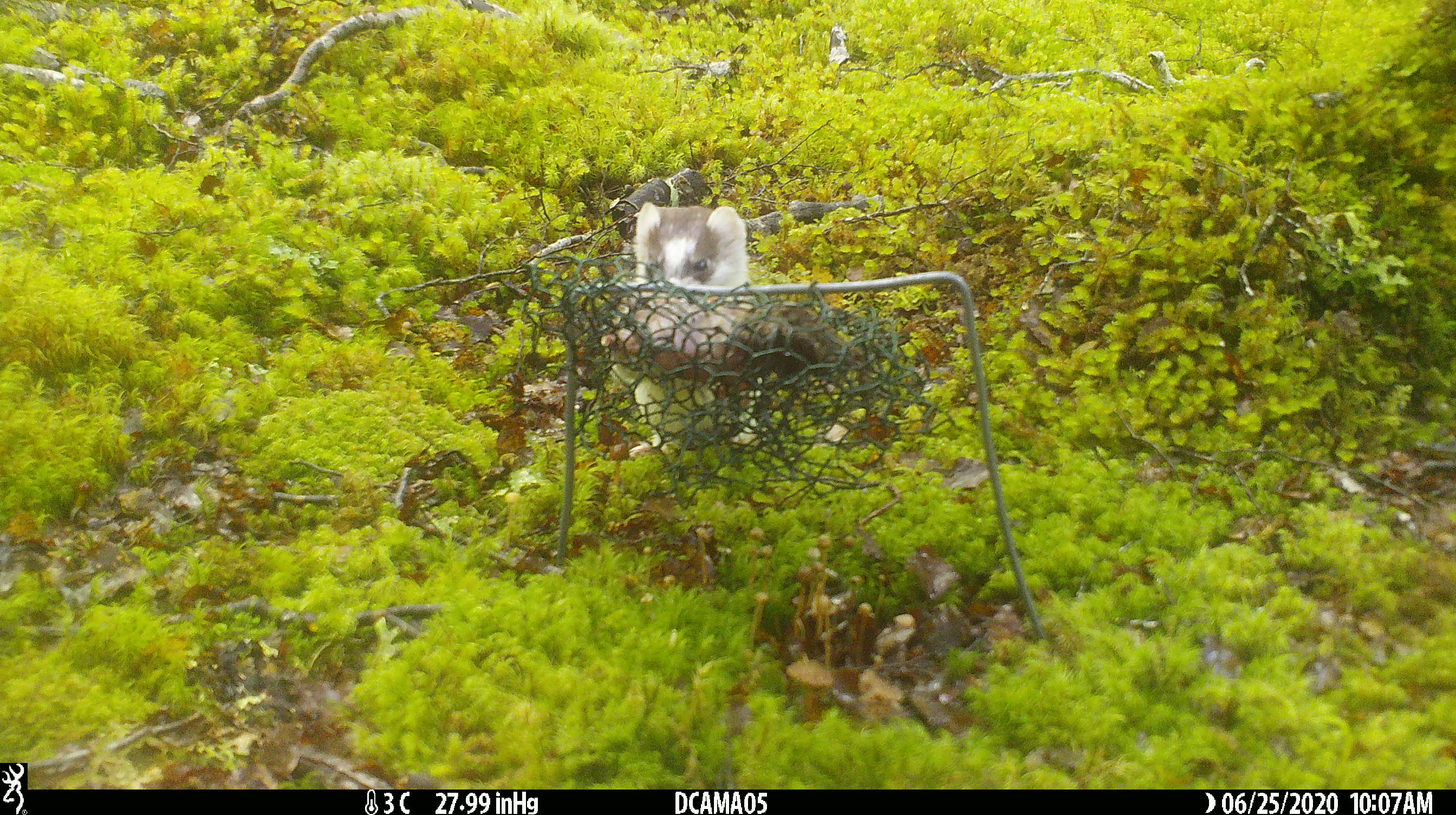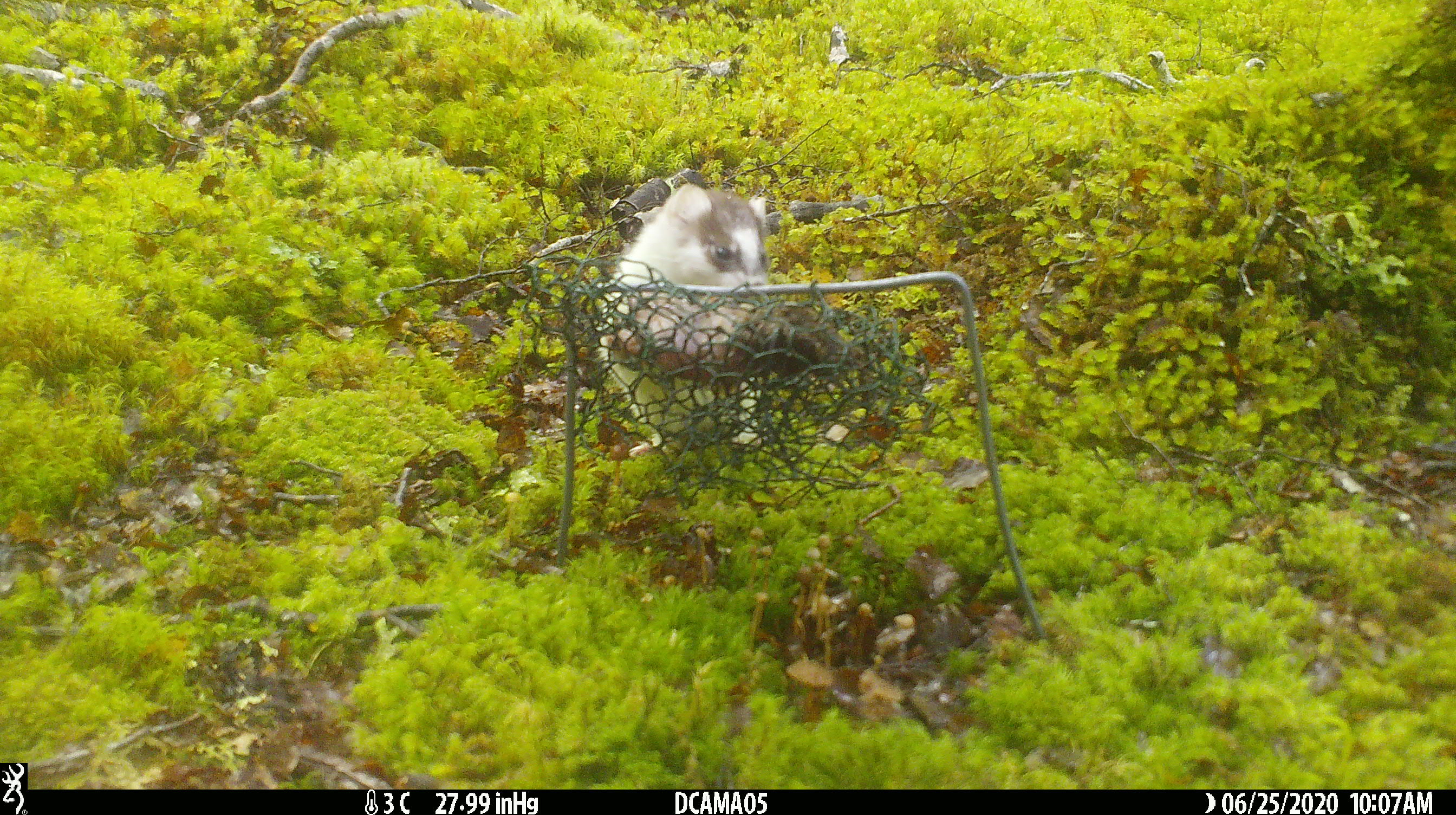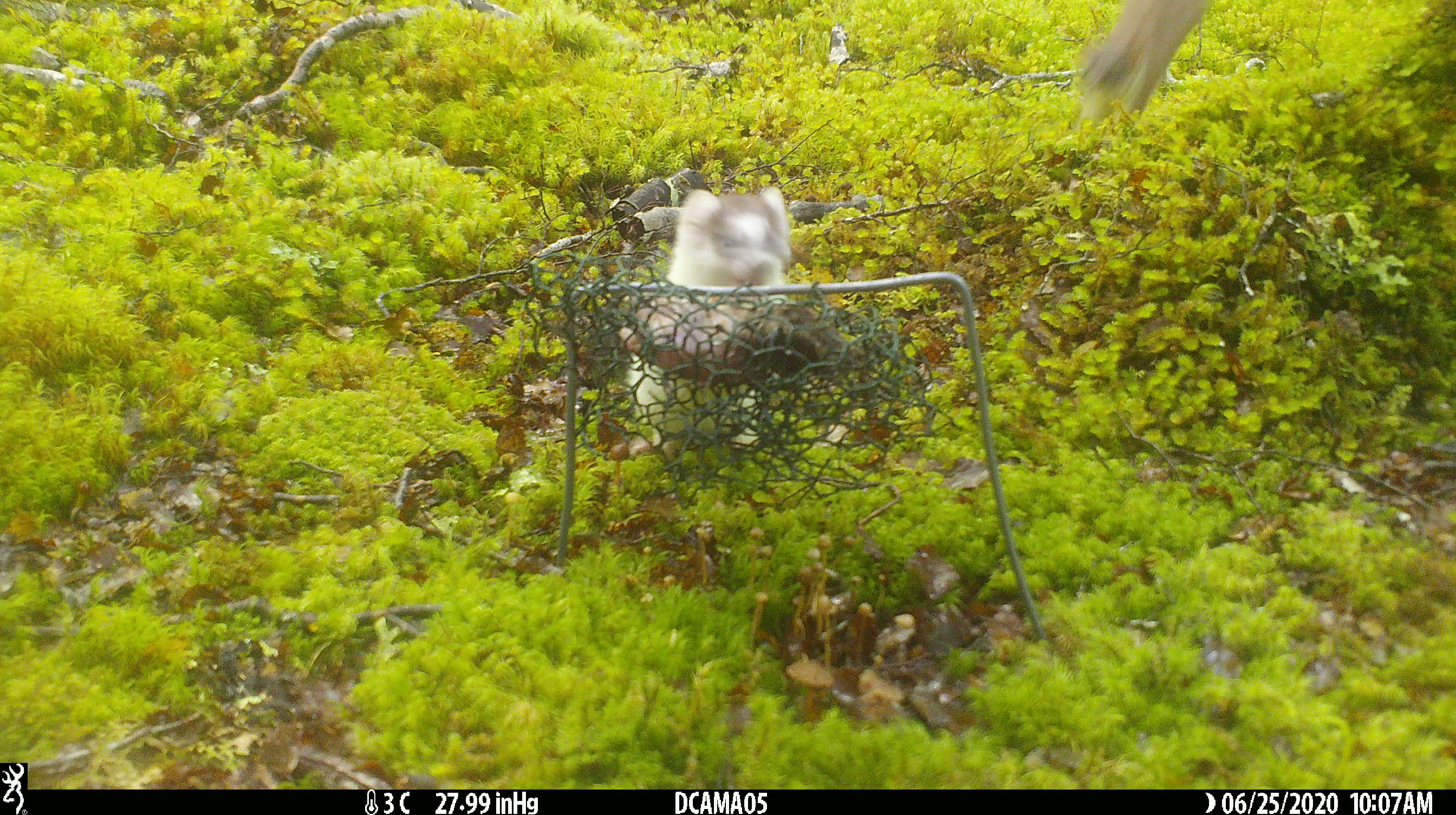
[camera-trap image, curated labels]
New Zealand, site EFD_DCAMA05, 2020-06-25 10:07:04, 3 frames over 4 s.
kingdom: Animalia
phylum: Chordata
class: Mammalia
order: Carnivora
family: Mustelidae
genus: Mustela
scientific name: Mustela erminea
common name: stoat